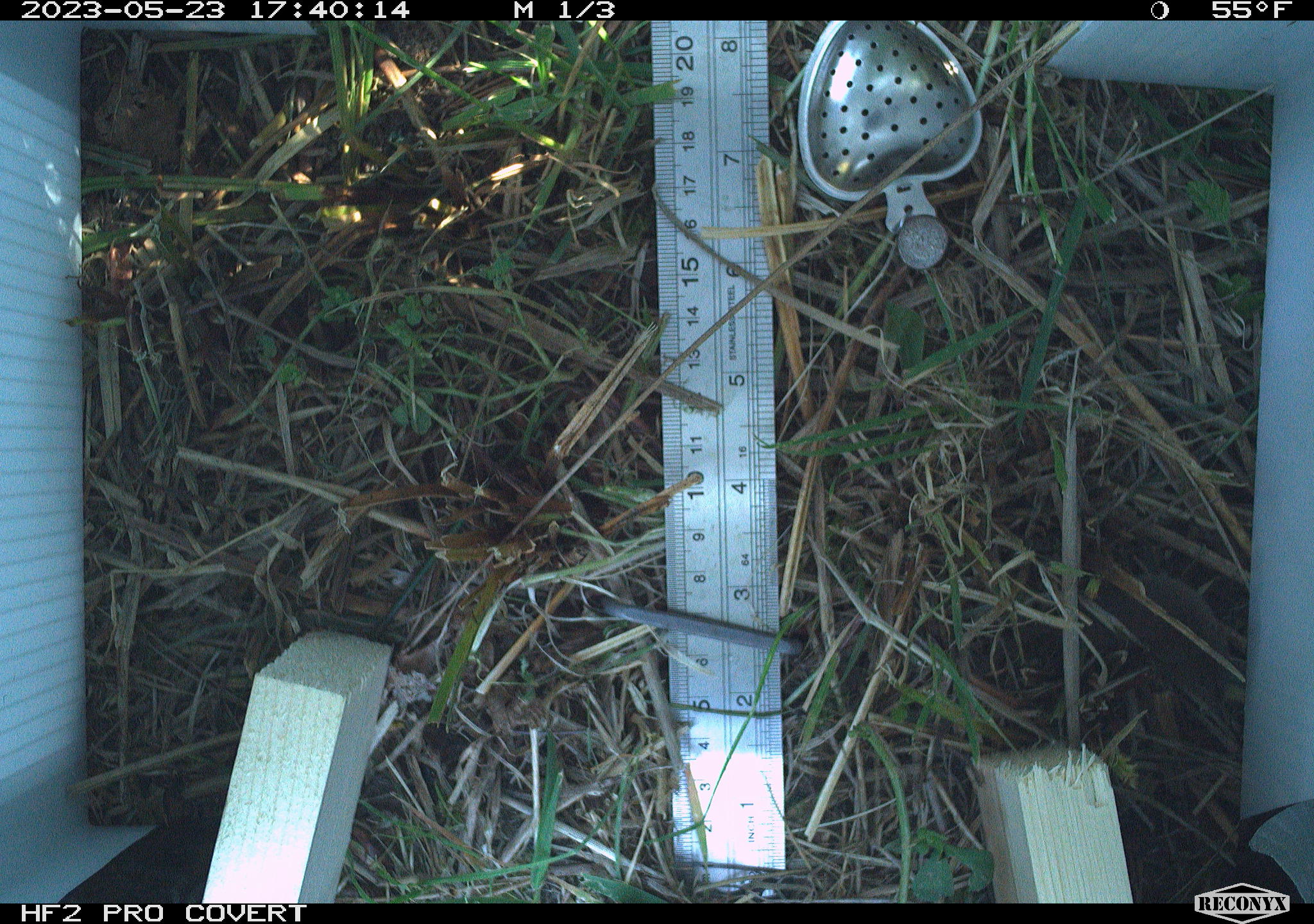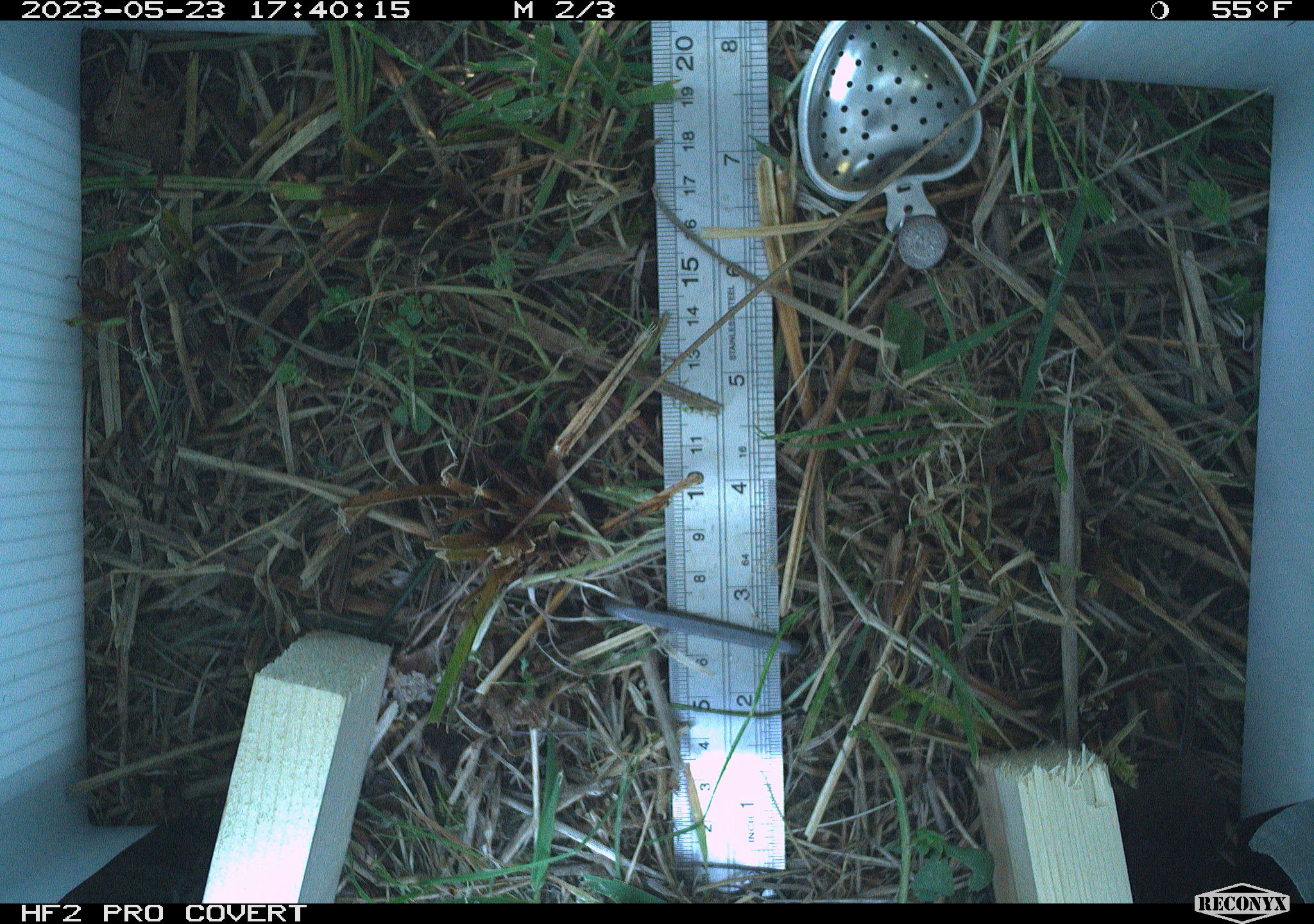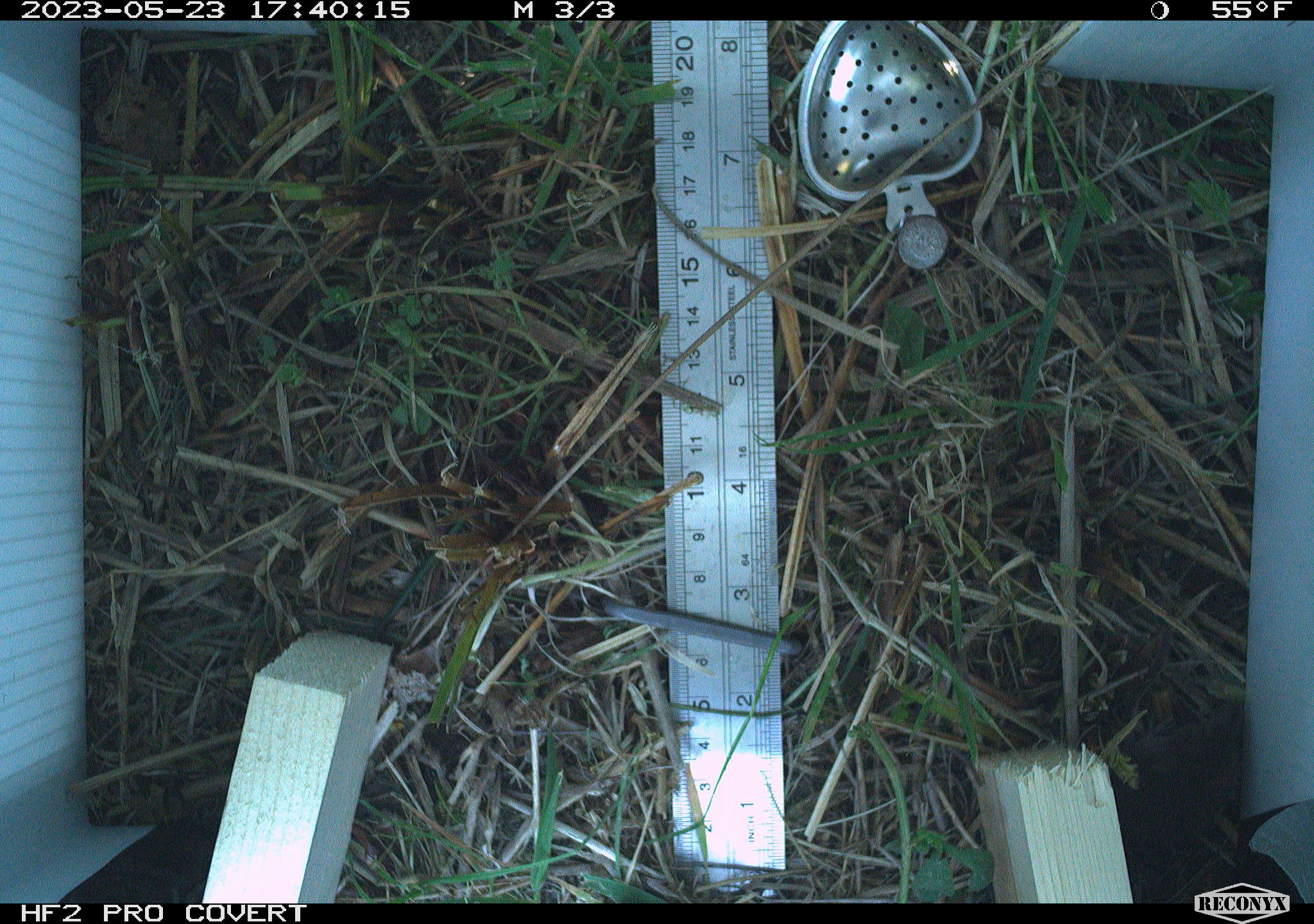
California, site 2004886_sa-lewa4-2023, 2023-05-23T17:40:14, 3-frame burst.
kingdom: Animalia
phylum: Chordata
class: Mammalia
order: Eulipotyphla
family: Soricidae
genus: Sorex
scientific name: Sorex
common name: long-tailed shrew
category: sorex species